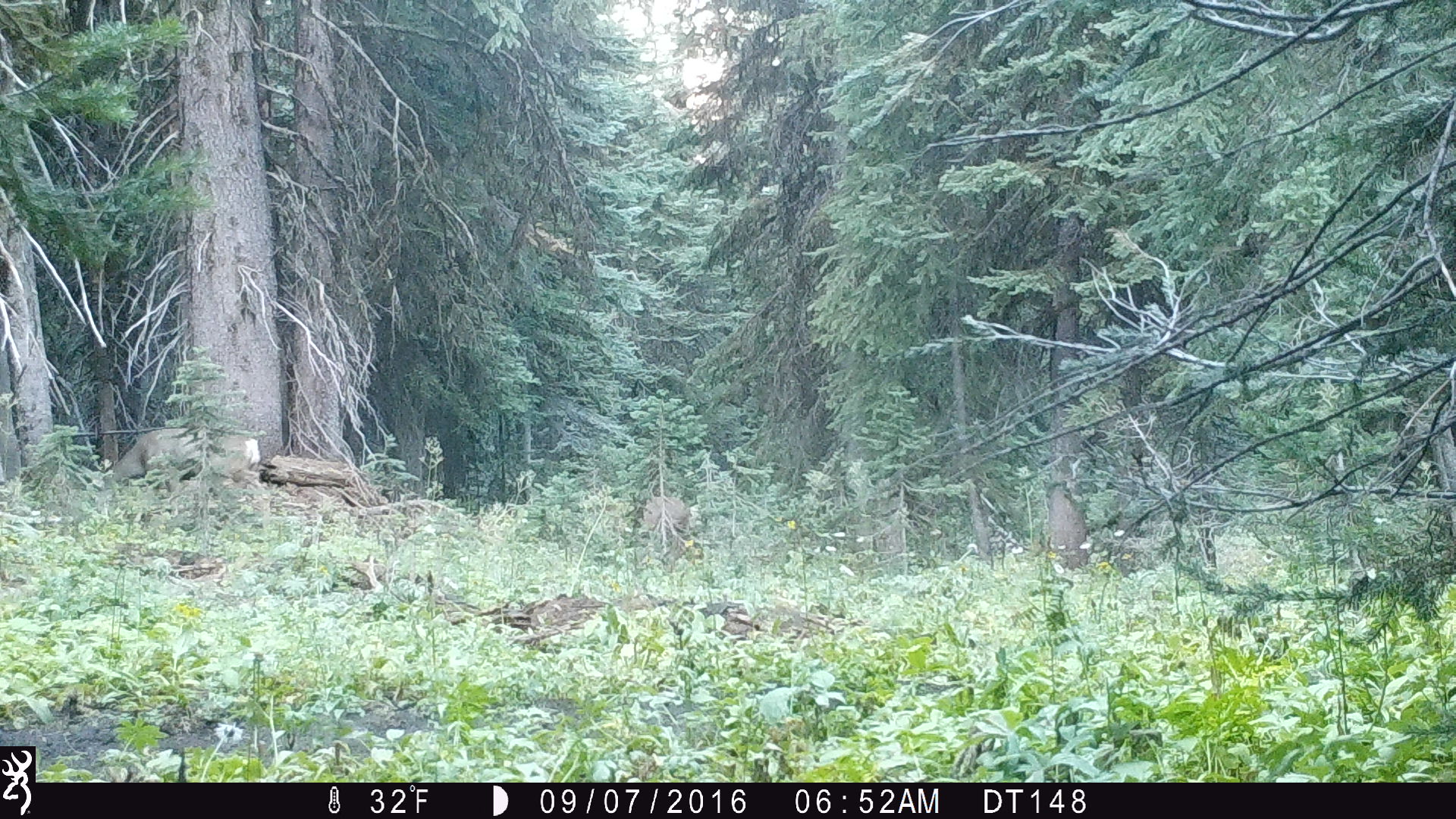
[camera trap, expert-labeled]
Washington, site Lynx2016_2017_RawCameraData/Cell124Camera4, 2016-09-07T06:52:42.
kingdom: Animalia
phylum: Chordata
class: Mammalia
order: Artiodactyla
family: Cervidae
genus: Odocoileus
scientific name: Odocoileus hemionus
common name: mule deer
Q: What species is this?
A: Odocoileus hemionus (mule deer).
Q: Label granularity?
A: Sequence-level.